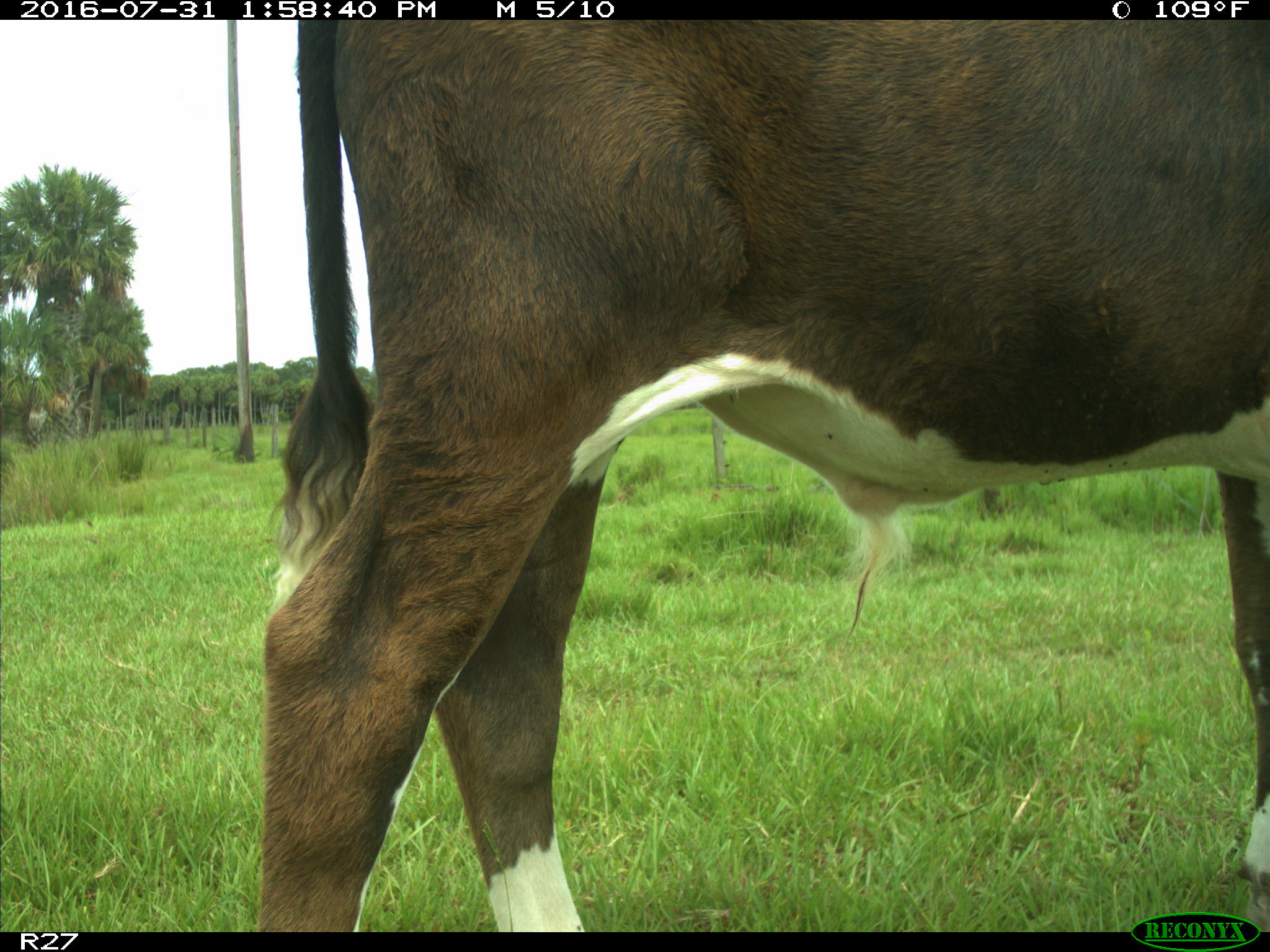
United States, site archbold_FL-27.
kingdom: Animalia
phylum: Chordata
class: Mammalia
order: Artiodactyla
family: Bovidae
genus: Bos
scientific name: Bos taurus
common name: domestic cow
Bos taurus (domestic cow).